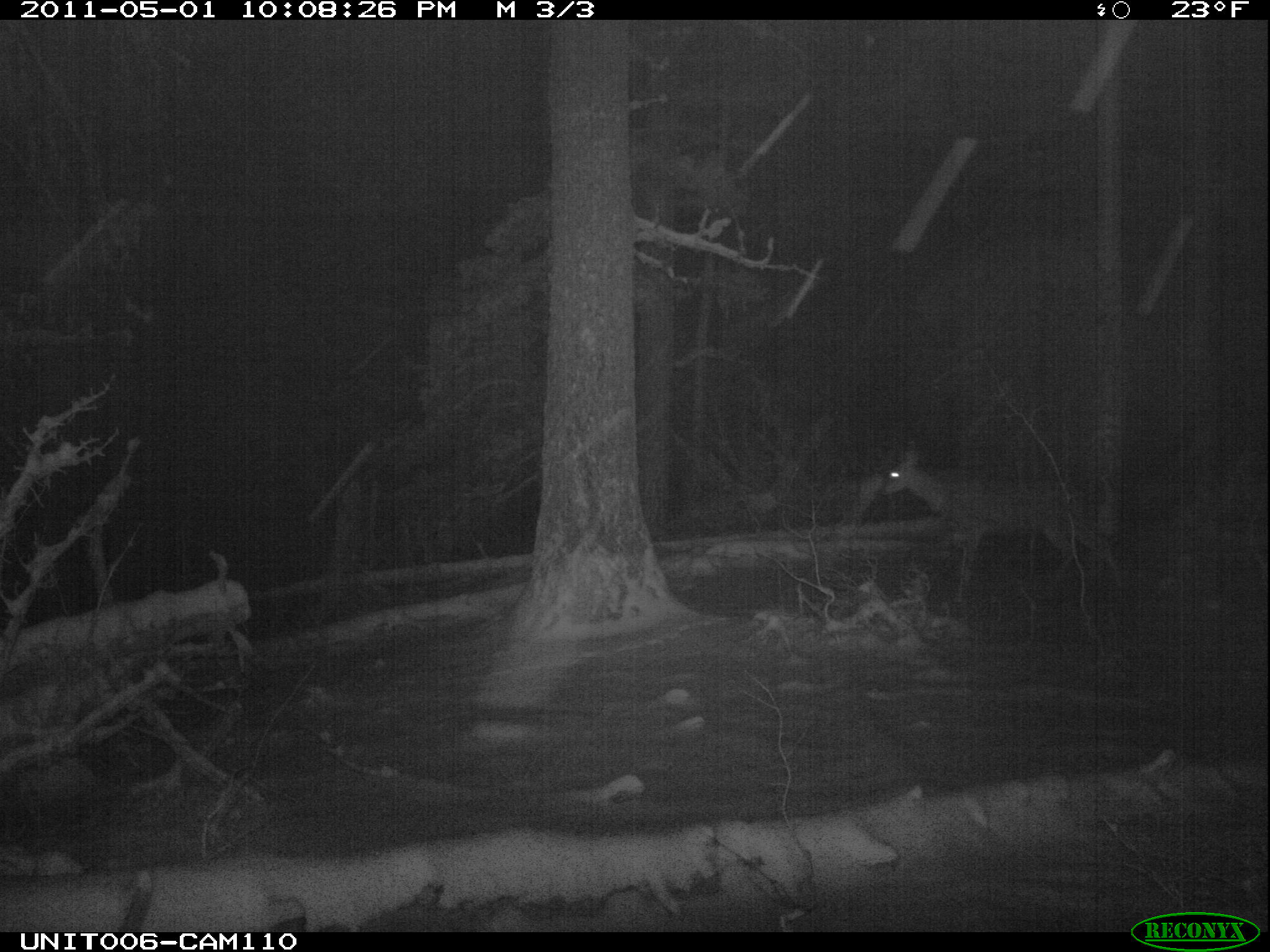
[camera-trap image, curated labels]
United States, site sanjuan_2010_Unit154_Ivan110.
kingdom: Animalia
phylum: Chordata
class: Mammalia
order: Artiodactyla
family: Cervidae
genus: Odocoileus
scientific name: Odocoileus hemionus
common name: mule deer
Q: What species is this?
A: Odocoileus hemionus (mule deer).